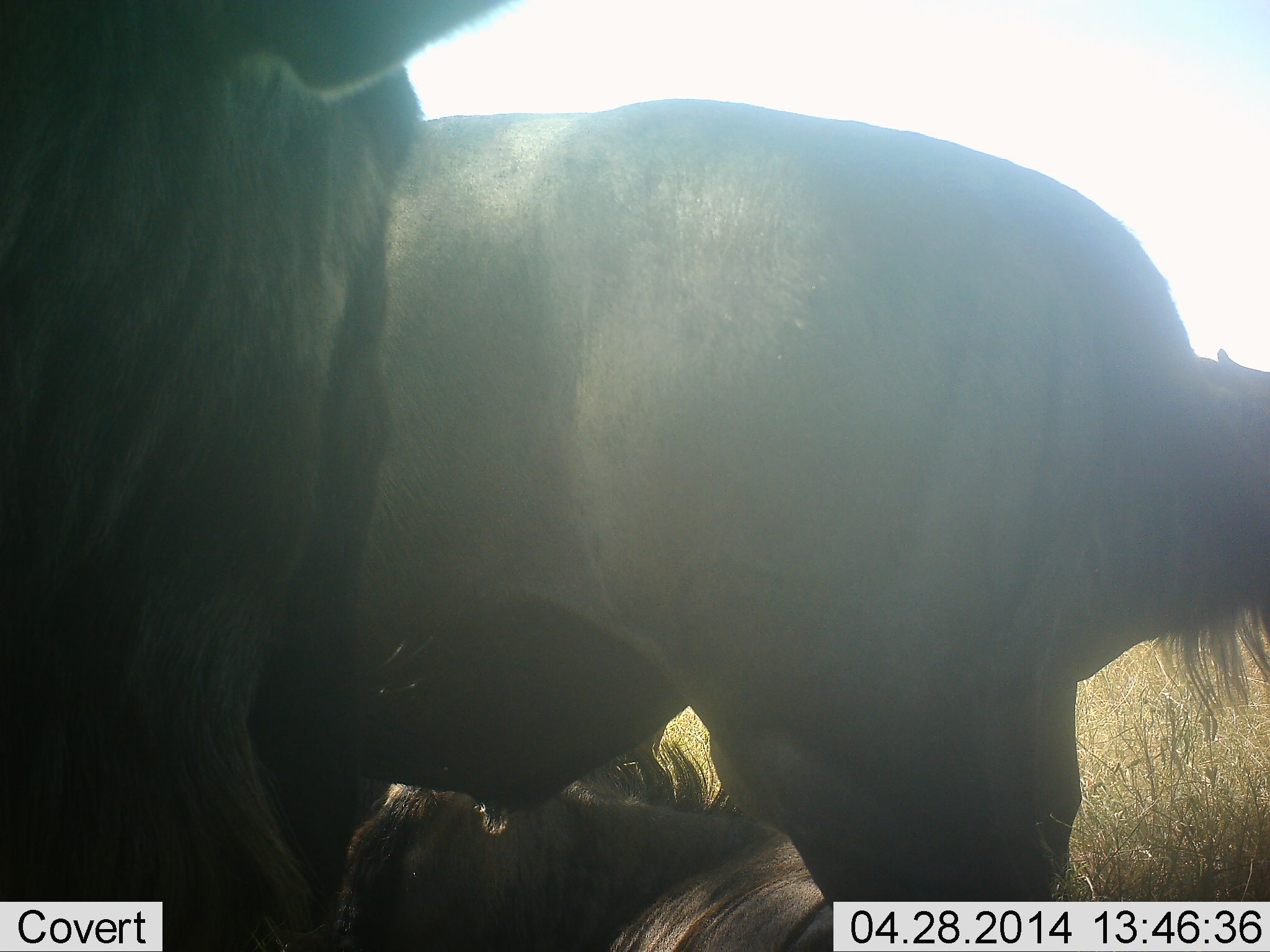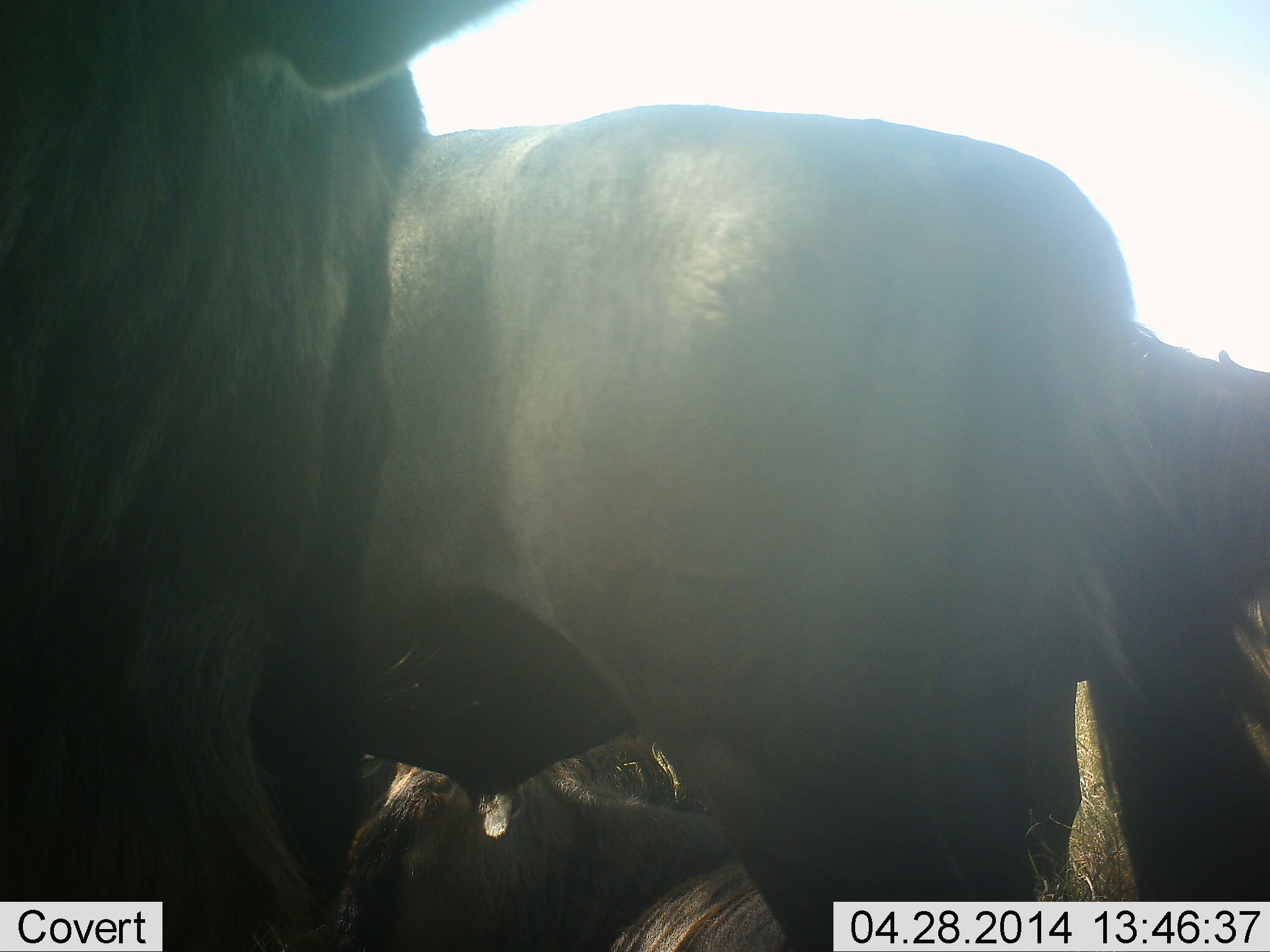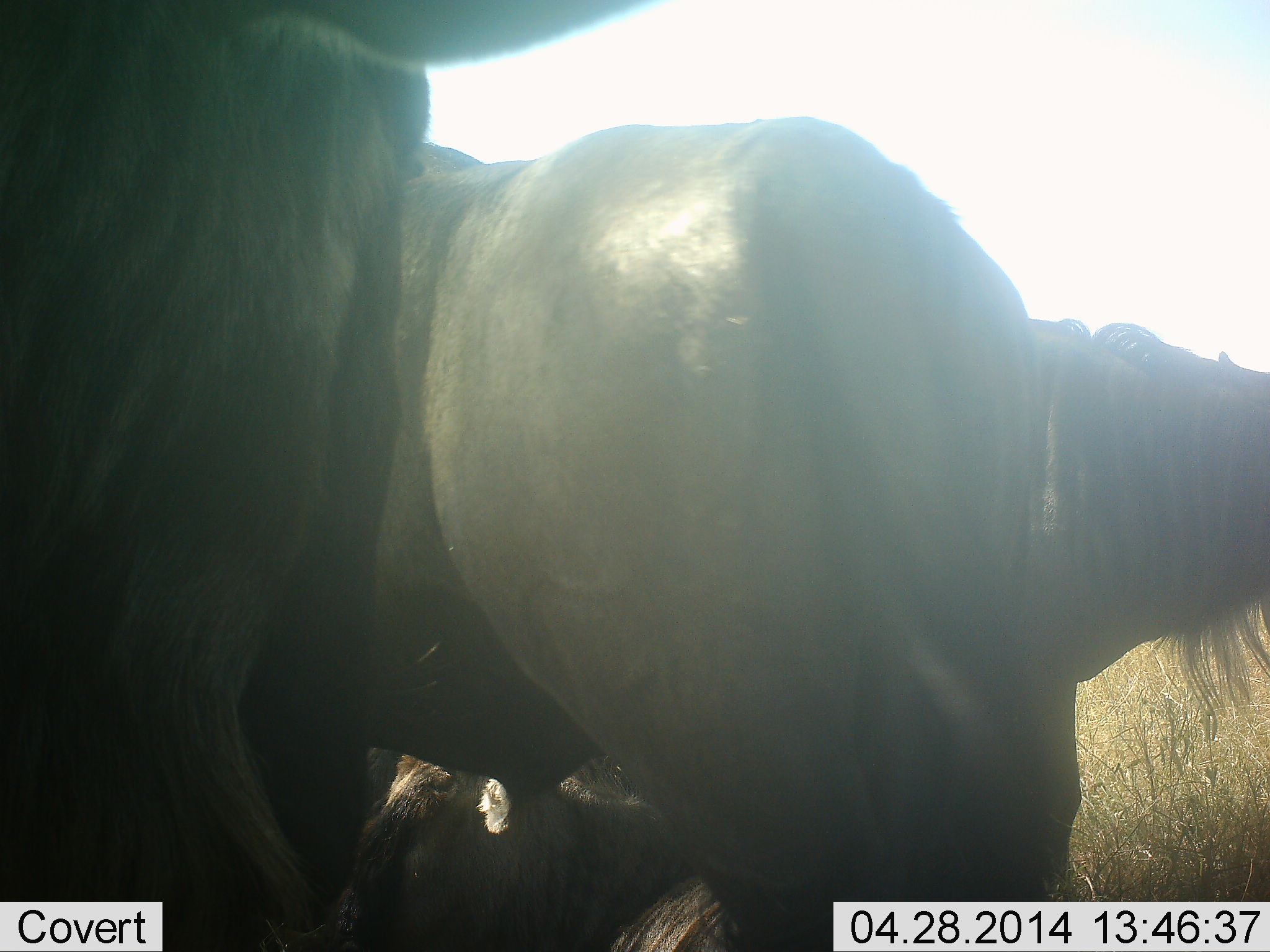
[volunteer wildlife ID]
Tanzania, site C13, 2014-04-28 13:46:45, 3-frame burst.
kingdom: Animalia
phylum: Chordata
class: Mammalia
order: Artiodactyla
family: Bovidae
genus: Connochaetes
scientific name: Connochaetes taurinus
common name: blue wildebeest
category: wildebeest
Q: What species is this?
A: Wildebeest (blue wildebeest) (Connochaetes taurinus).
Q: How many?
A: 4.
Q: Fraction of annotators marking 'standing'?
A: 90%.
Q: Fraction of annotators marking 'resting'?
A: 80%.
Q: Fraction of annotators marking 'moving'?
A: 10%.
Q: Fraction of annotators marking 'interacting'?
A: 20%.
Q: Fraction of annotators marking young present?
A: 10%.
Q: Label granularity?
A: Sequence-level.